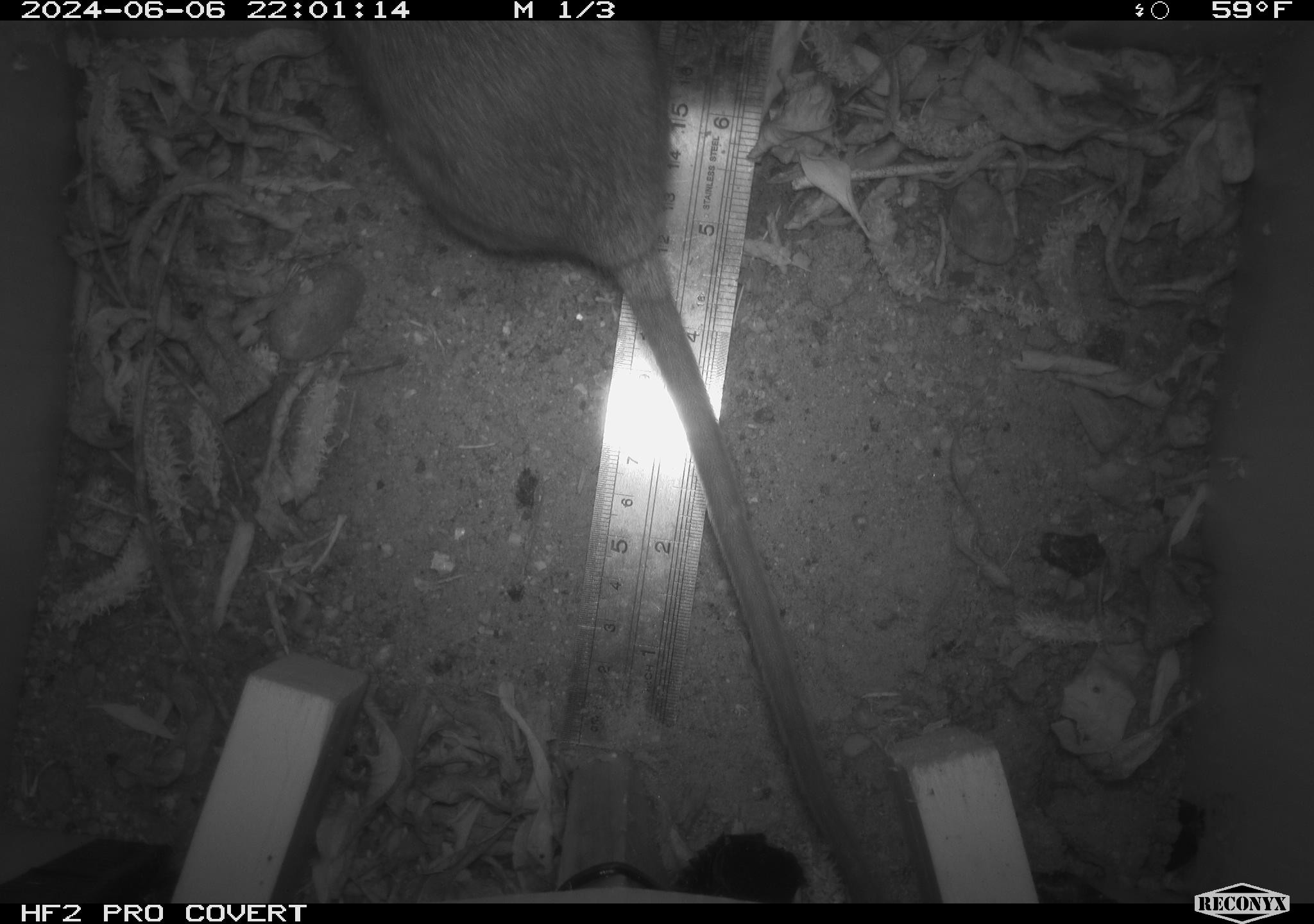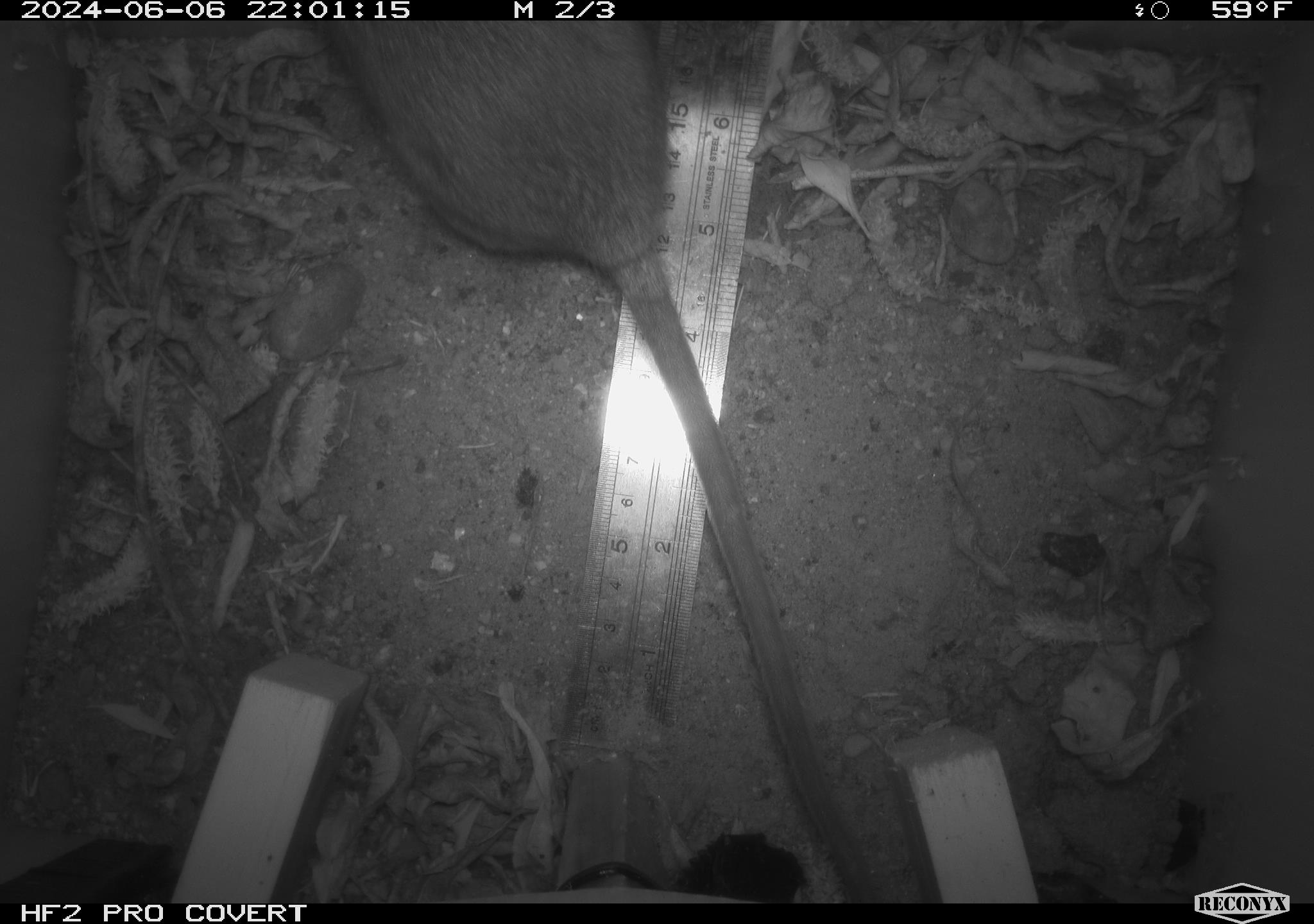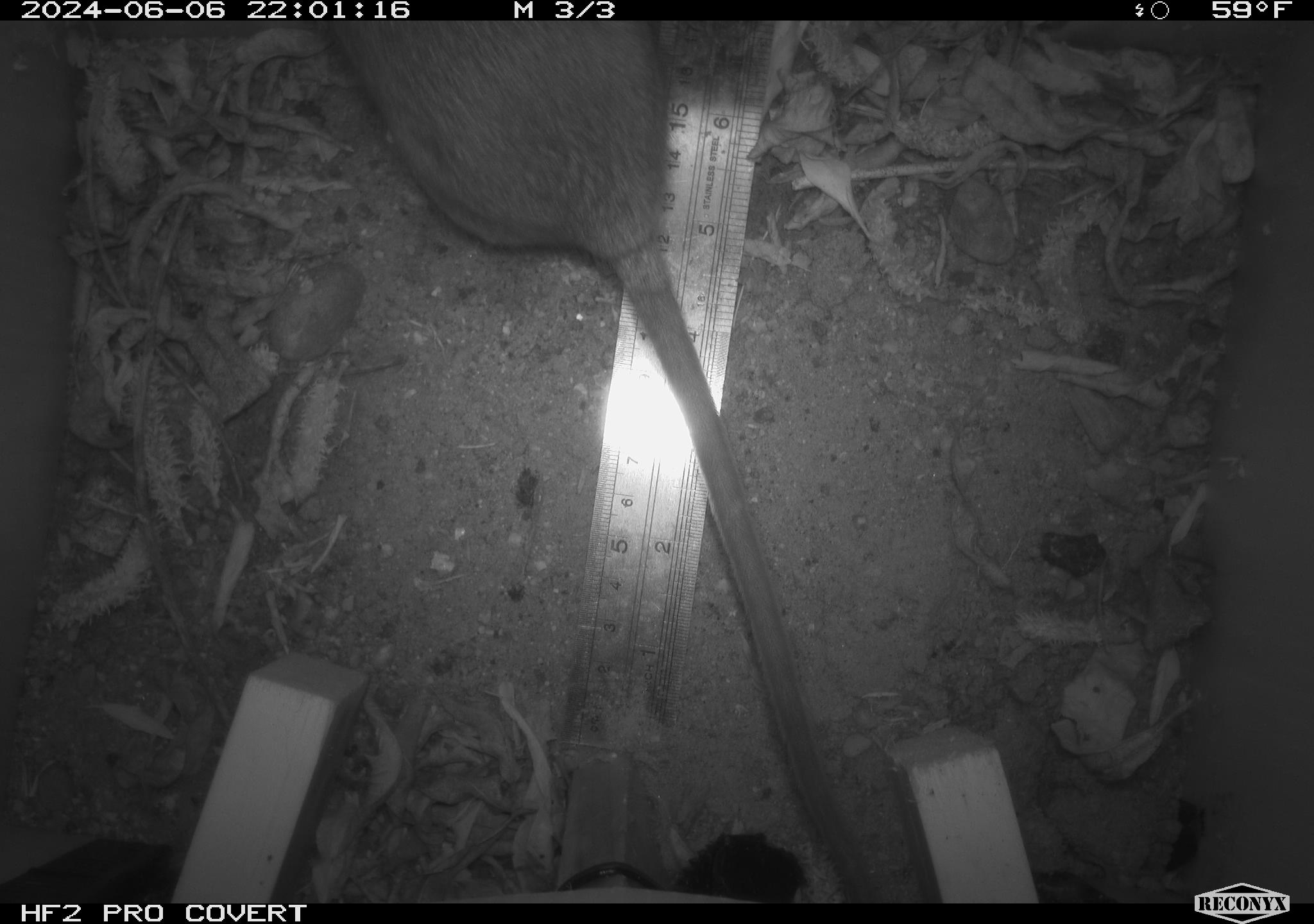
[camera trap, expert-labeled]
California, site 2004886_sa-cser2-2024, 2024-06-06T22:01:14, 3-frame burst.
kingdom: Animalia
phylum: Chordata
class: Mammalia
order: Rodentia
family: Muridae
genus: Rattus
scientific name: Rattus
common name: rat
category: rattus species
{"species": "rattus species (rat) (Rattus)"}